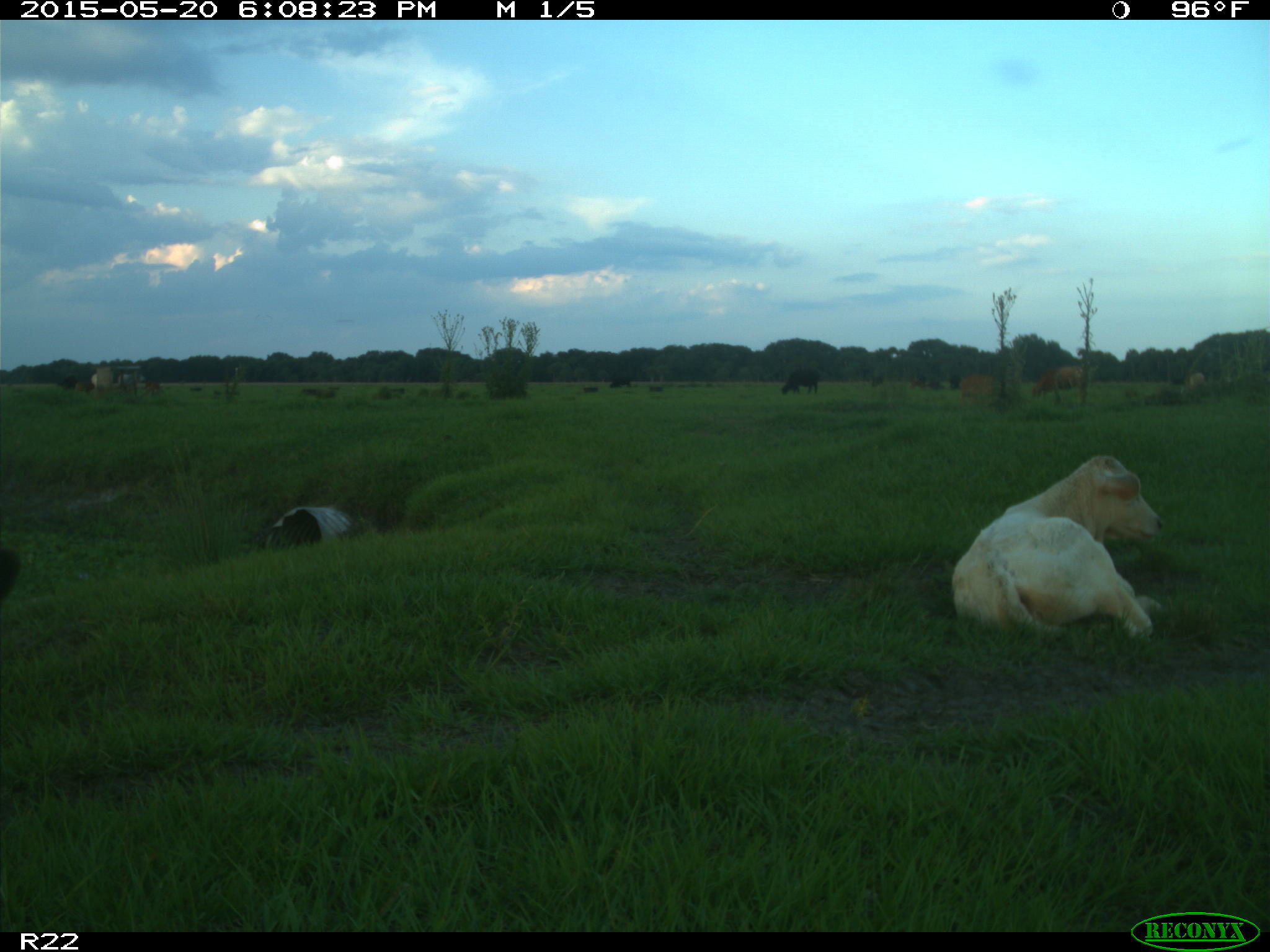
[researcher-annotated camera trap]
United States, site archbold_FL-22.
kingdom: Animalia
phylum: Chordata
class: Mammalia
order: Artiodactyla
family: Bovidae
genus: Bos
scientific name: Bos taurus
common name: domestic cow